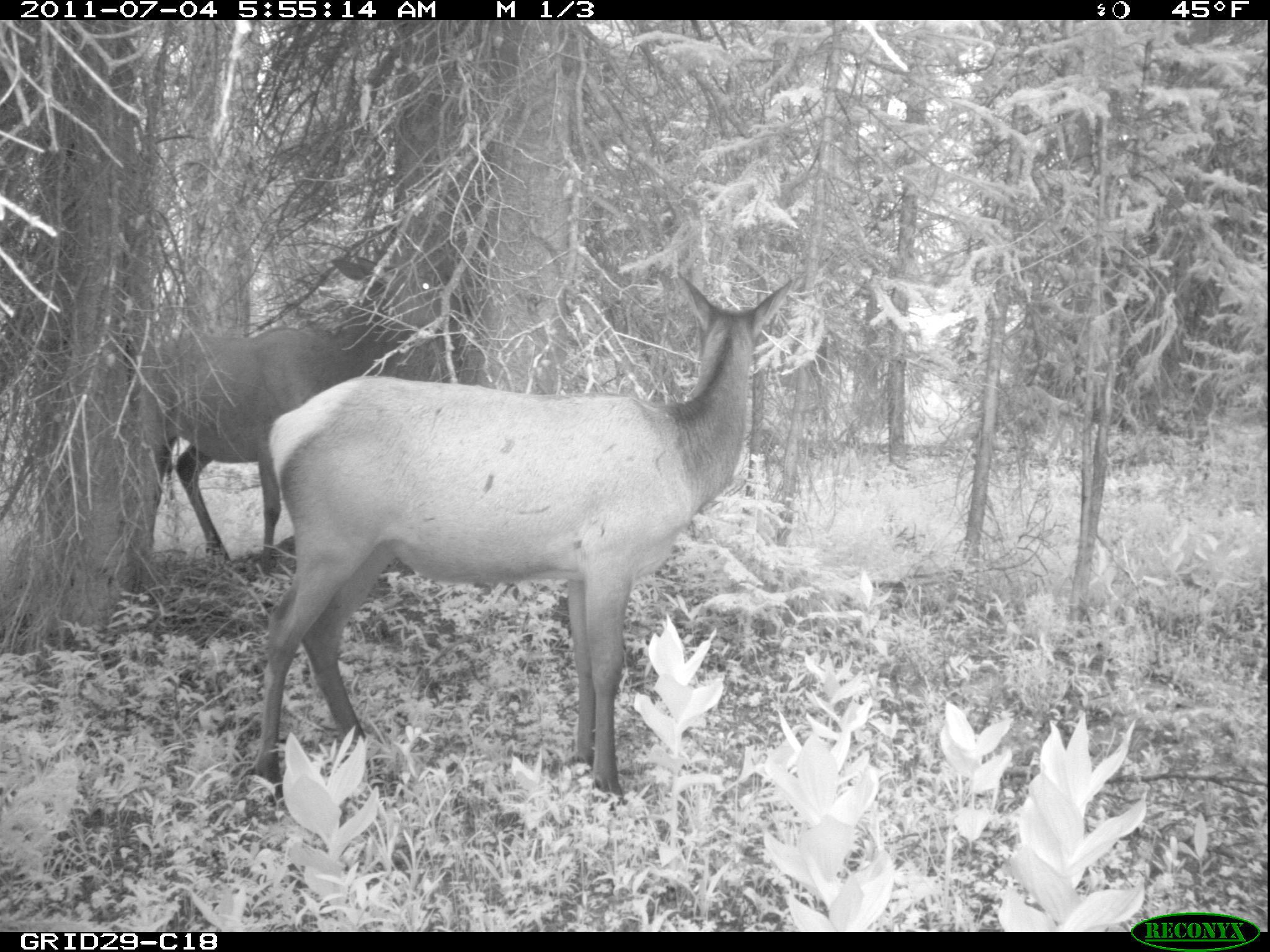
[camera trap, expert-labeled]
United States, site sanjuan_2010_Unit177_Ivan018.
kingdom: Animalia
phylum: Chordata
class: Mammalia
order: Artiodactyla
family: Cervidae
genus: Cervus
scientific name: Cervus elaphus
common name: red deer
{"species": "Cervus elaphus (red deer)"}